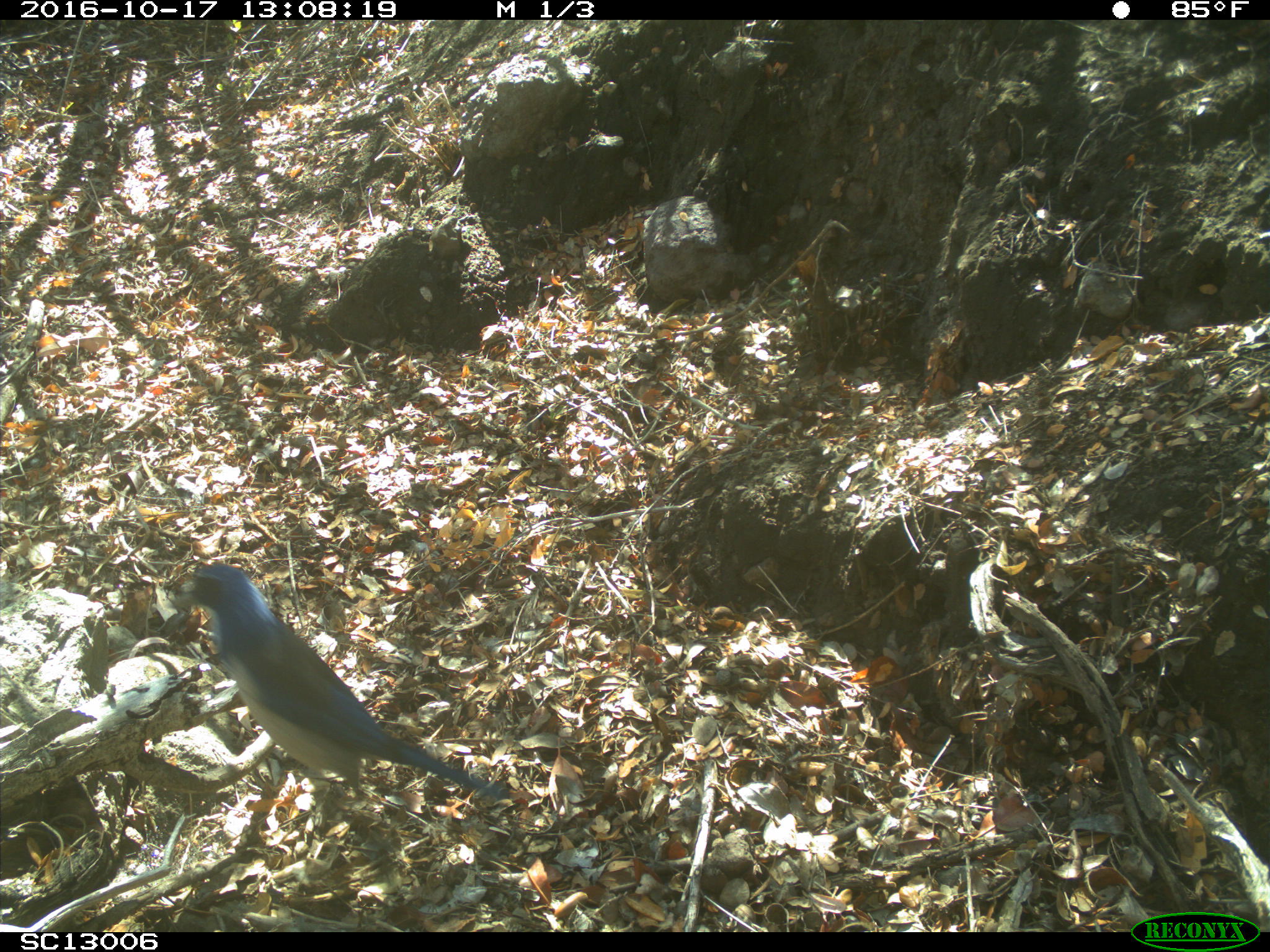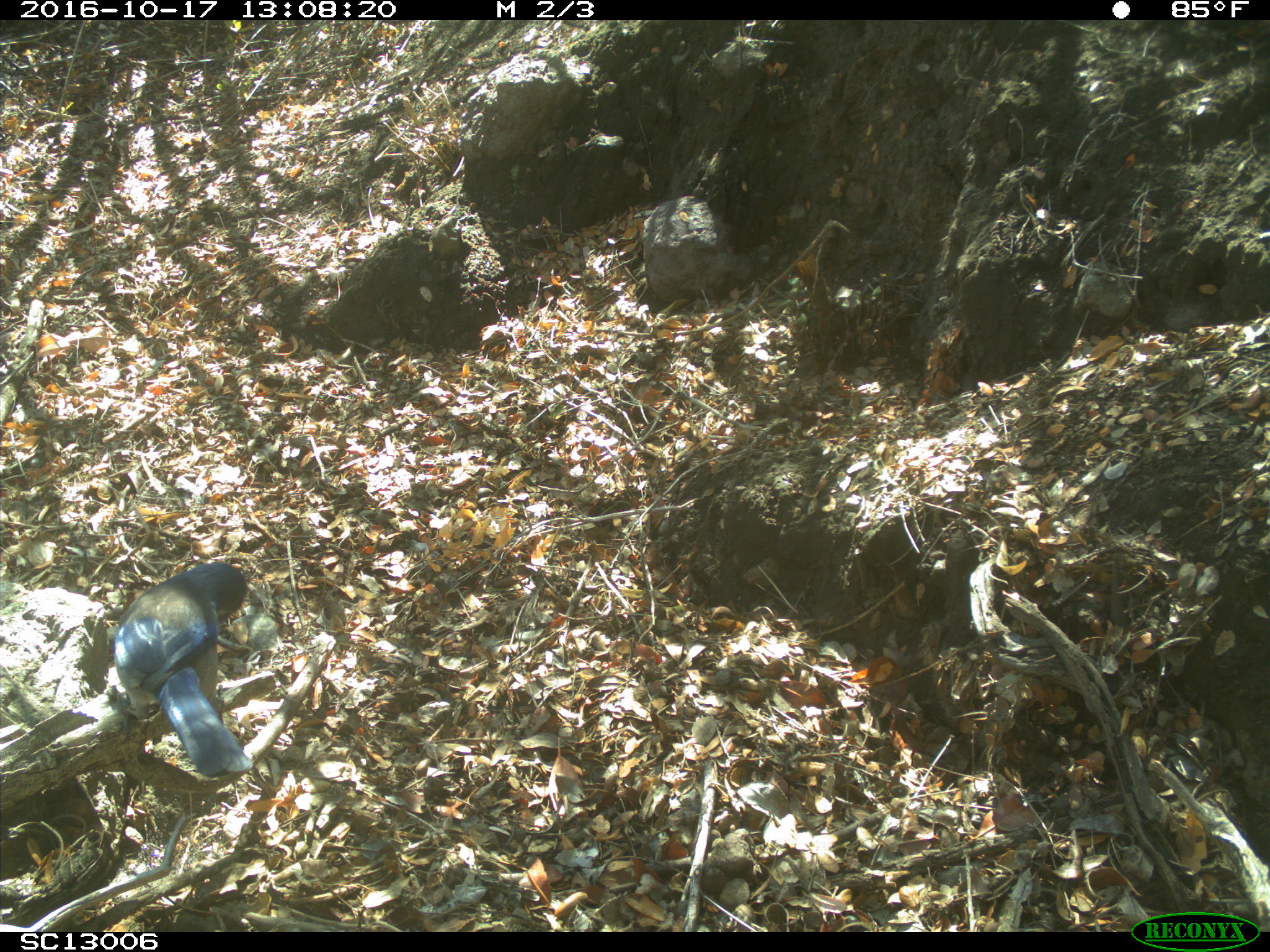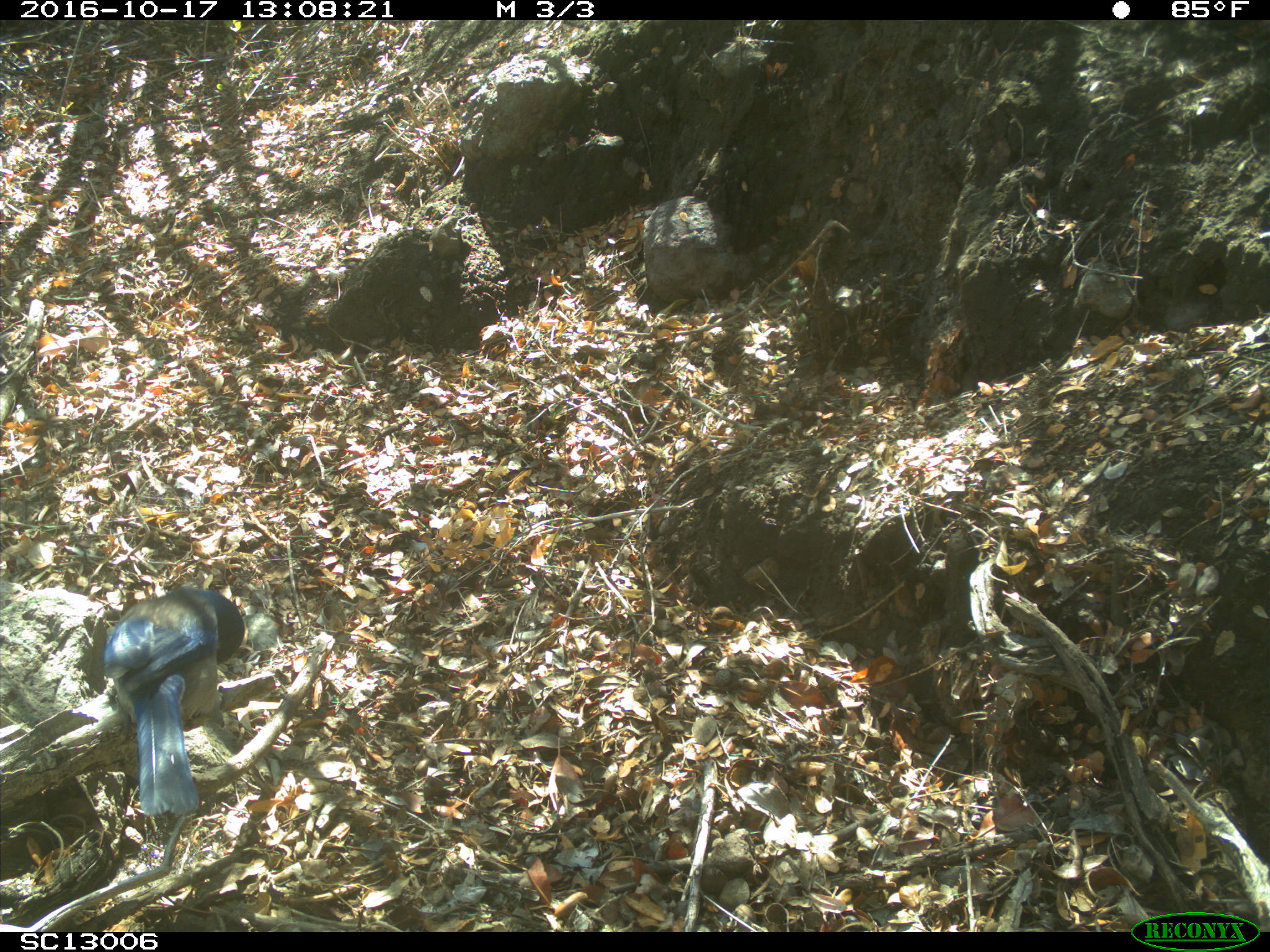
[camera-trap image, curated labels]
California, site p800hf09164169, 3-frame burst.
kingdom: Animalia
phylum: Chordata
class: Aves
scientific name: Aves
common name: bird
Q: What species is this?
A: Bird (Aves).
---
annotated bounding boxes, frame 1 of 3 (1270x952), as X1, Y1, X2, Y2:
bird: 169, 563, 512, 801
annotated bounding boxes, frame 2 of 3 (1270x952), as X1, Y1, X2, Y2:
bird: 100, 563, 254, 777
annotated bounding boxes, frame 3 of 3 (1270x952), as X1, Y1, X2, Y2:
bird: 102, 587, 244, 816